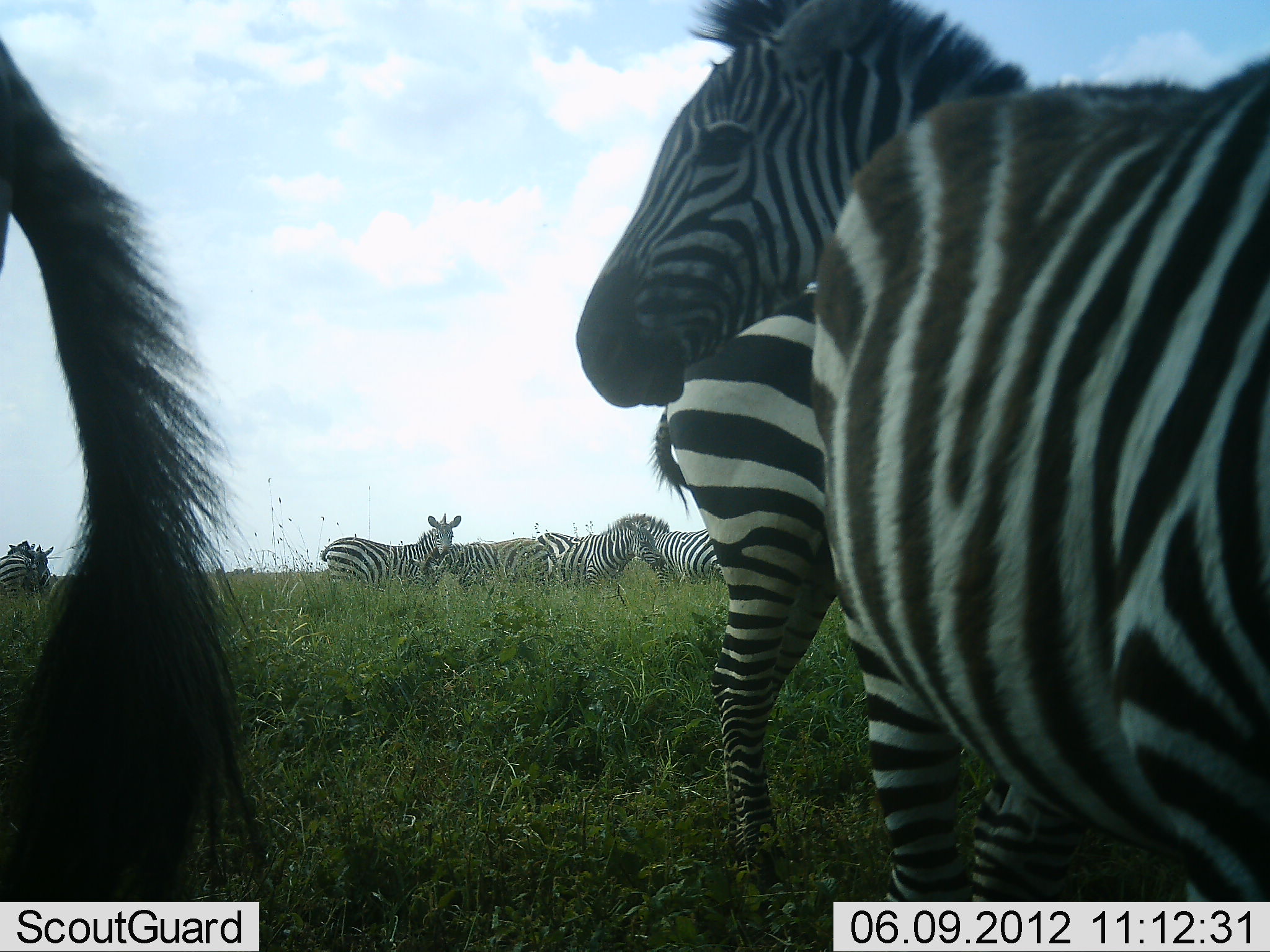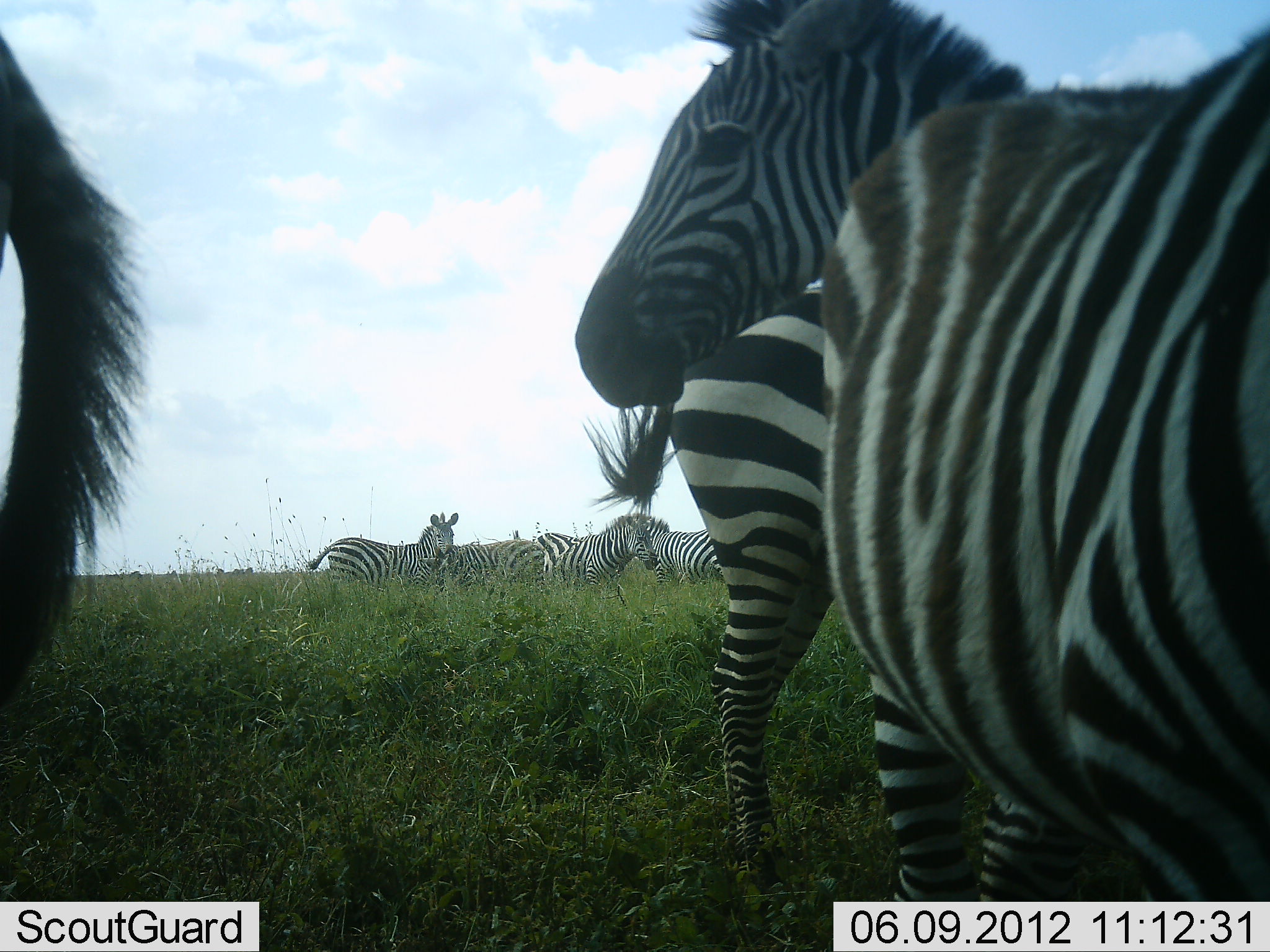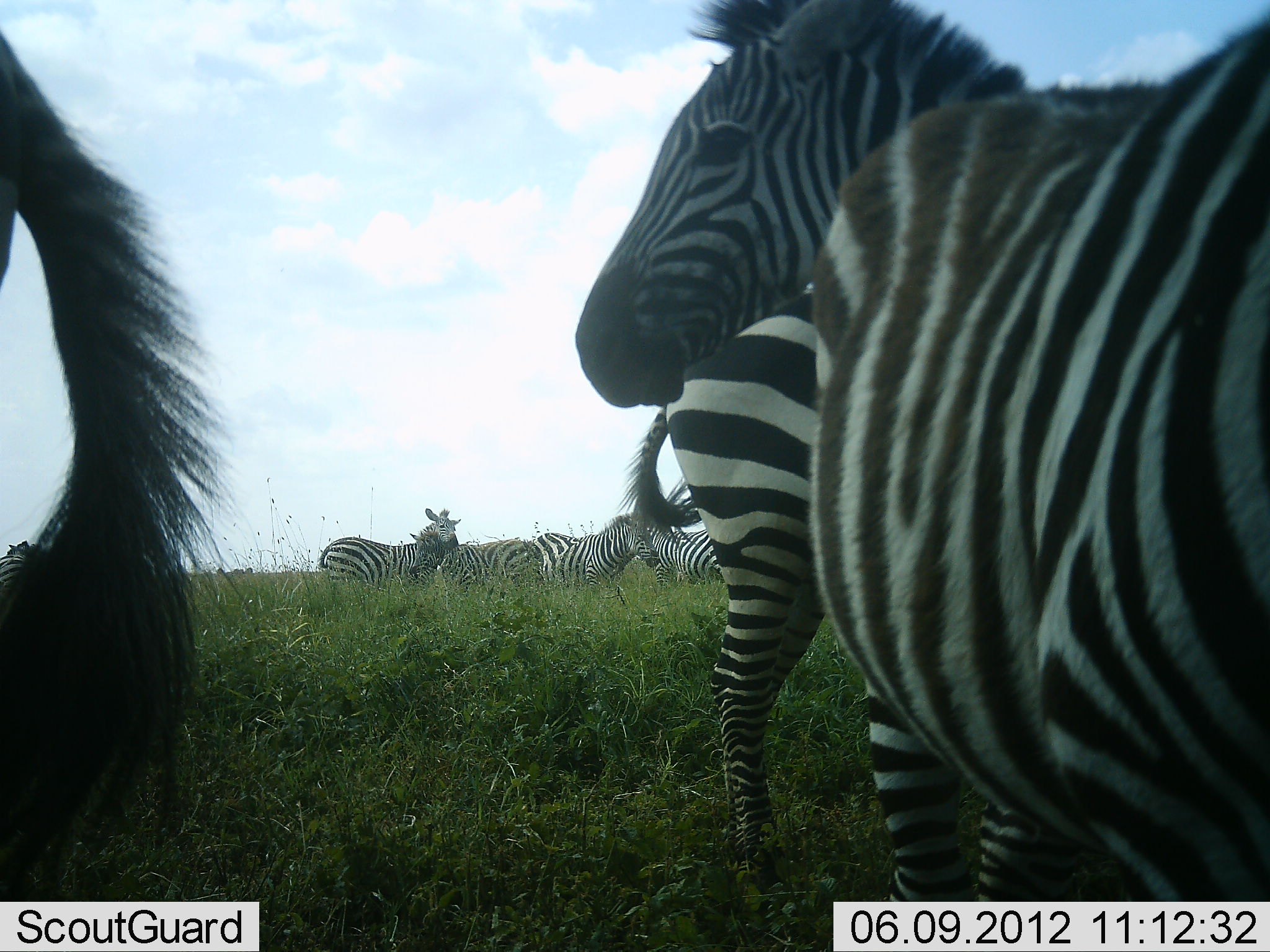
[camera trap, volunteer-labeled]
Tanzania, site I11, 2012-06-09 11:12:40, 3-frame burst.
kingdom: Animalia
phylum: Chordata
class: Mammalia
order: Perissodactyla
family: Equidae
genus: Equus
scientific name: Equus quagga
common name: plains zebra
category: zebra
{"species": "zebra (plains zebra) (Equus quagga)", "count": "9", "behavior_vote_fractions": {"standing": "90%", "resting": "20%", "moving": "10%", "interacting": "20%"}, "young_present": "0%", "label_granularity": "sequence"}